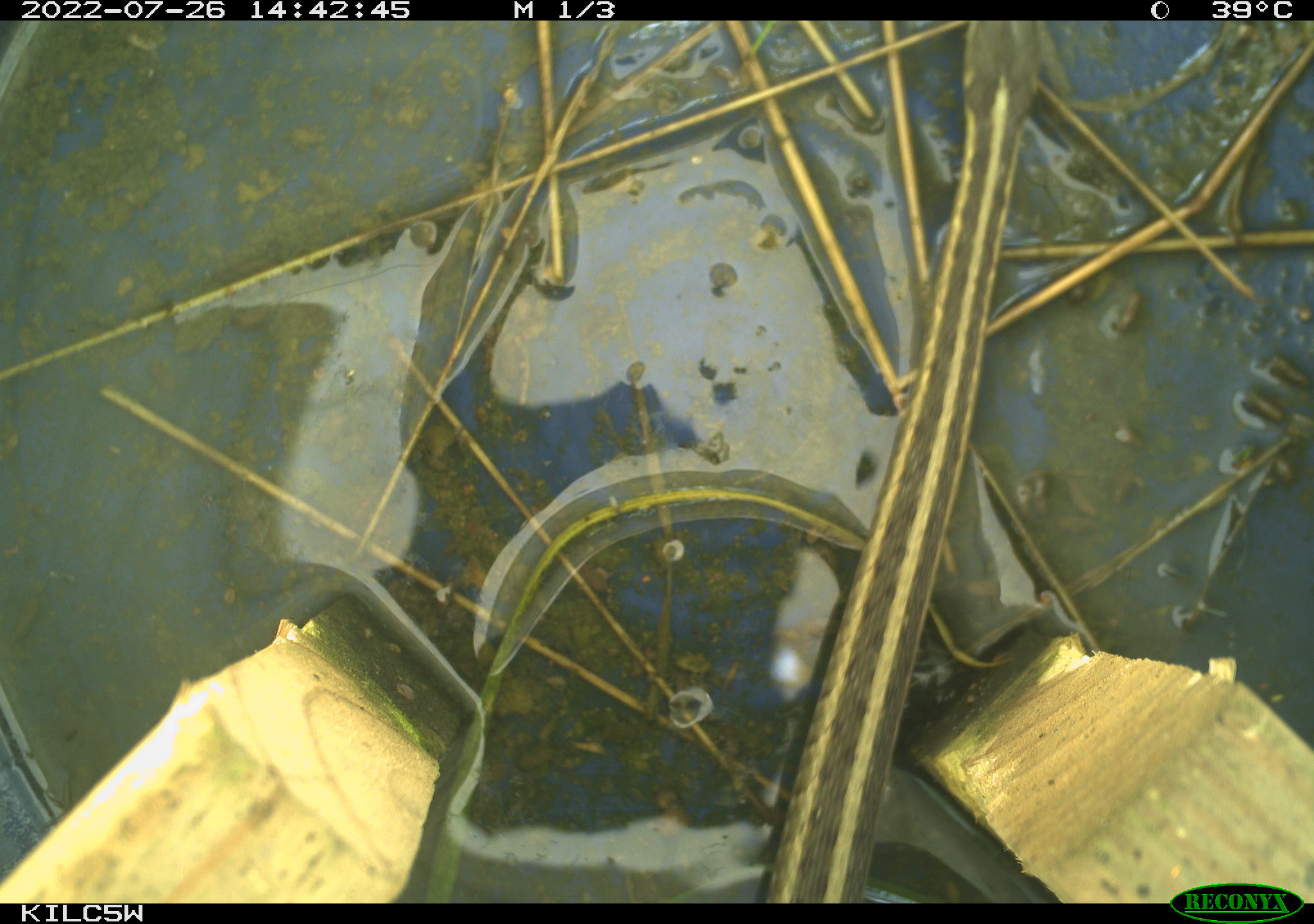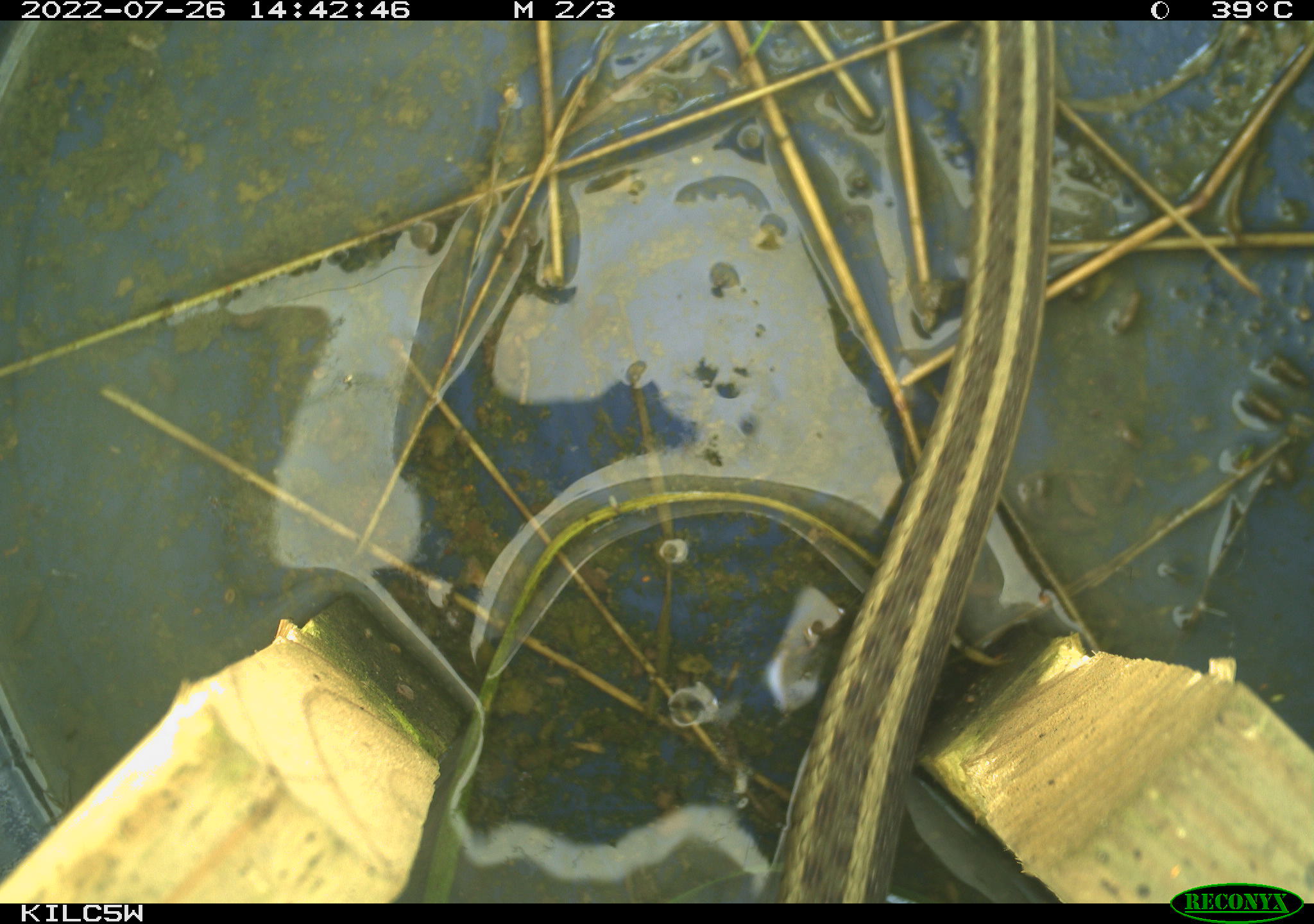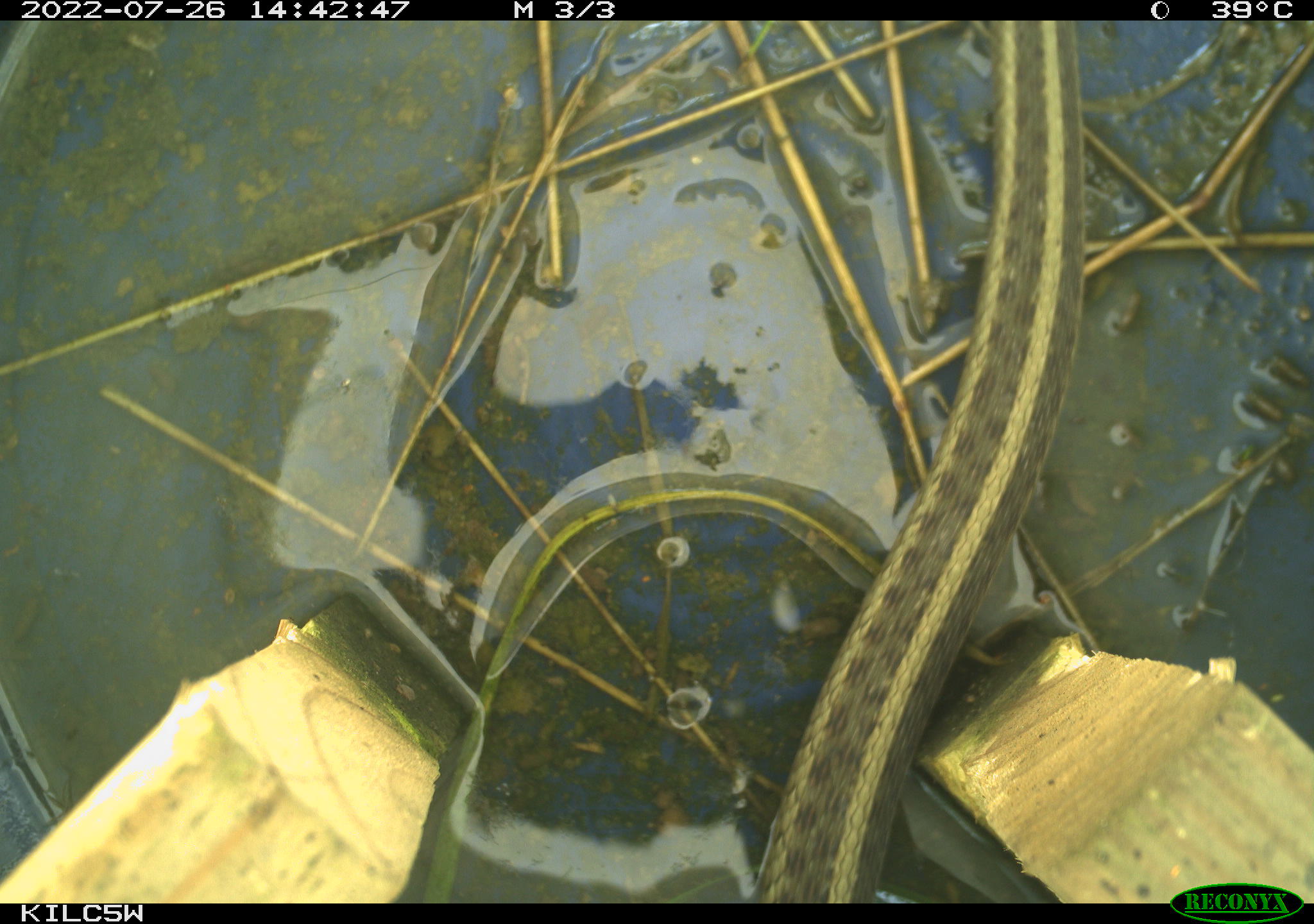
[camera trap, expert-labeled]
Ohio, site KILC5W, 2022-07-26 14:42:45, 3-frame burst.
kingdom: Animalia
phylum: Chordata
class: Reptilia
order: Squamata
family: Colubridae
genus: Thamnophis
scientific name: Thamnophis sirtalis sirtalis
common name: eastern gartersnake